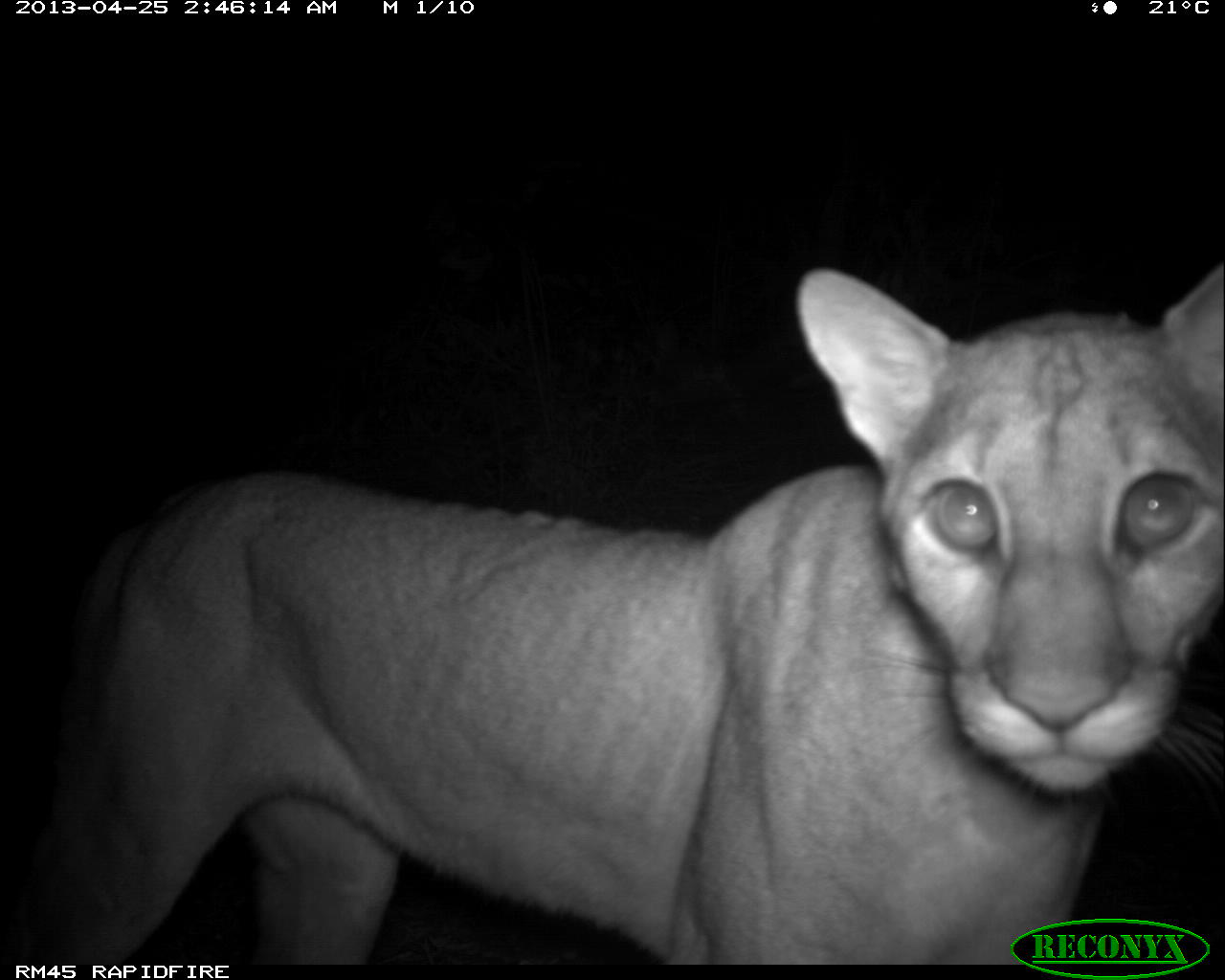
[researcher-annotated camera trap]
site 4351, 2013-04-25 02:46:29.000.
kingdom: Animalia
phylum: Chordata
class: Mammalia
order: Carnivora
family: Felidae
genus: Puma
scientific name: Puma concolor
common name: mountain lion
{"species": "Puma concolor (mountain lion)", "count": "1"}